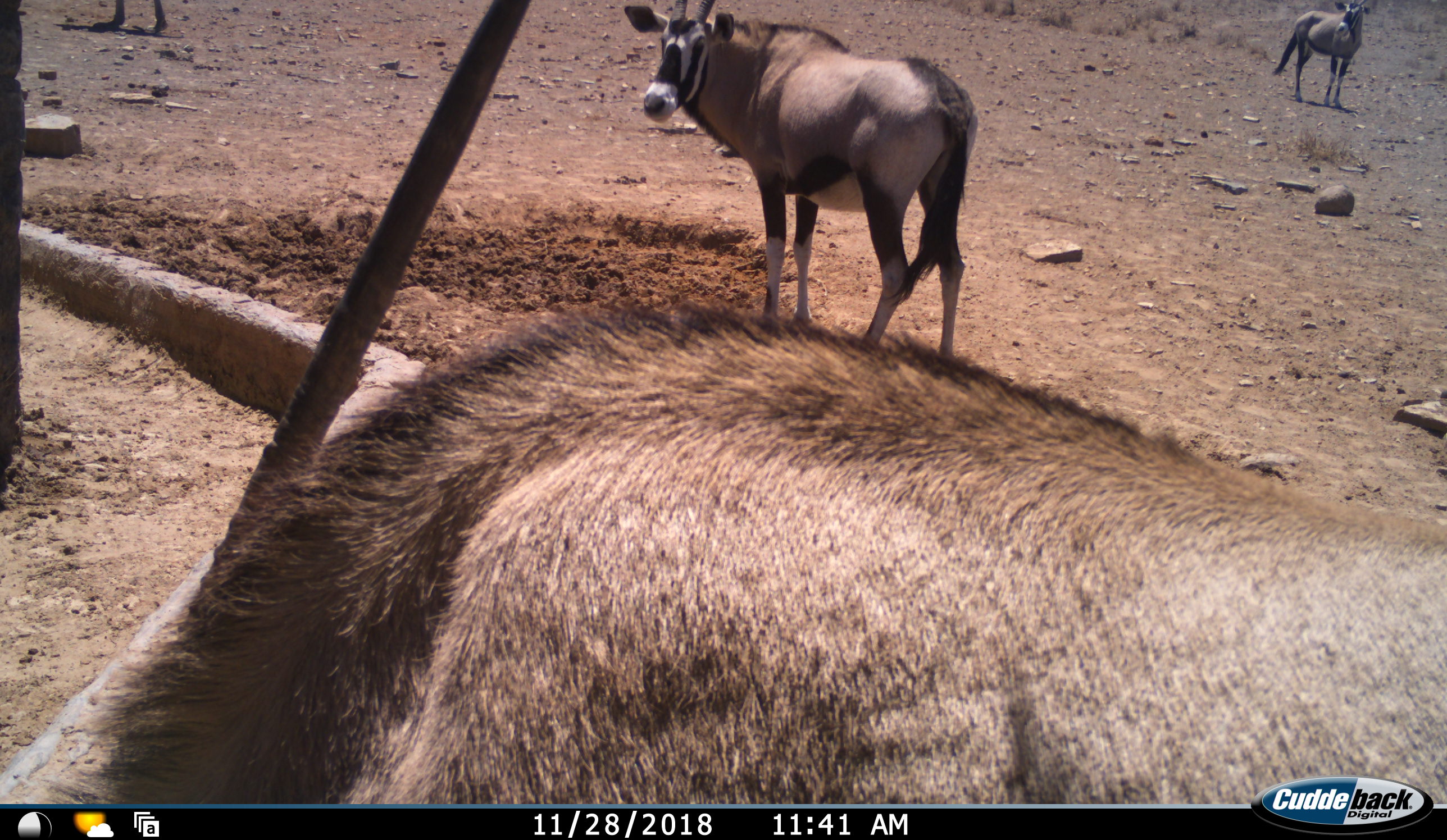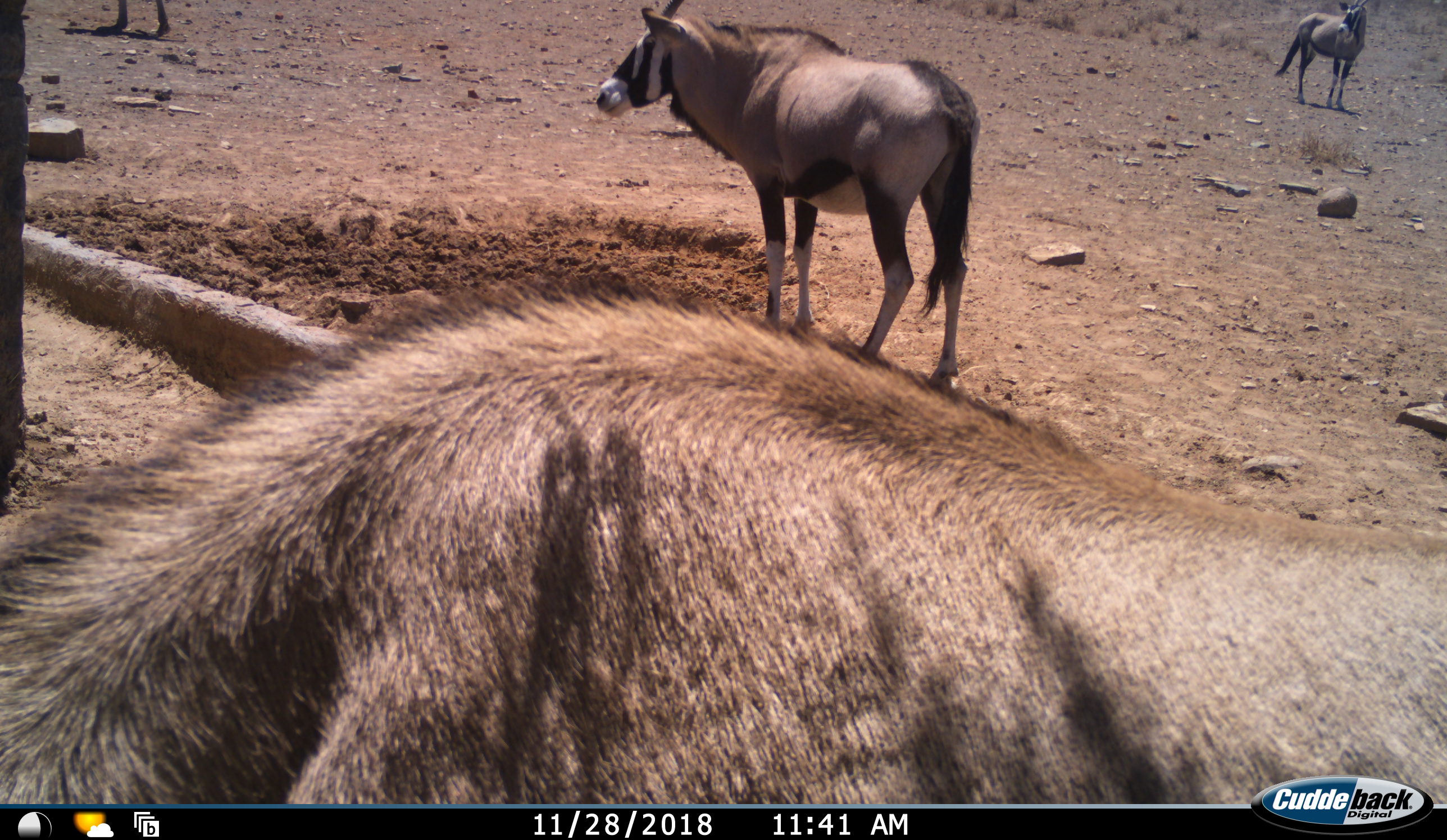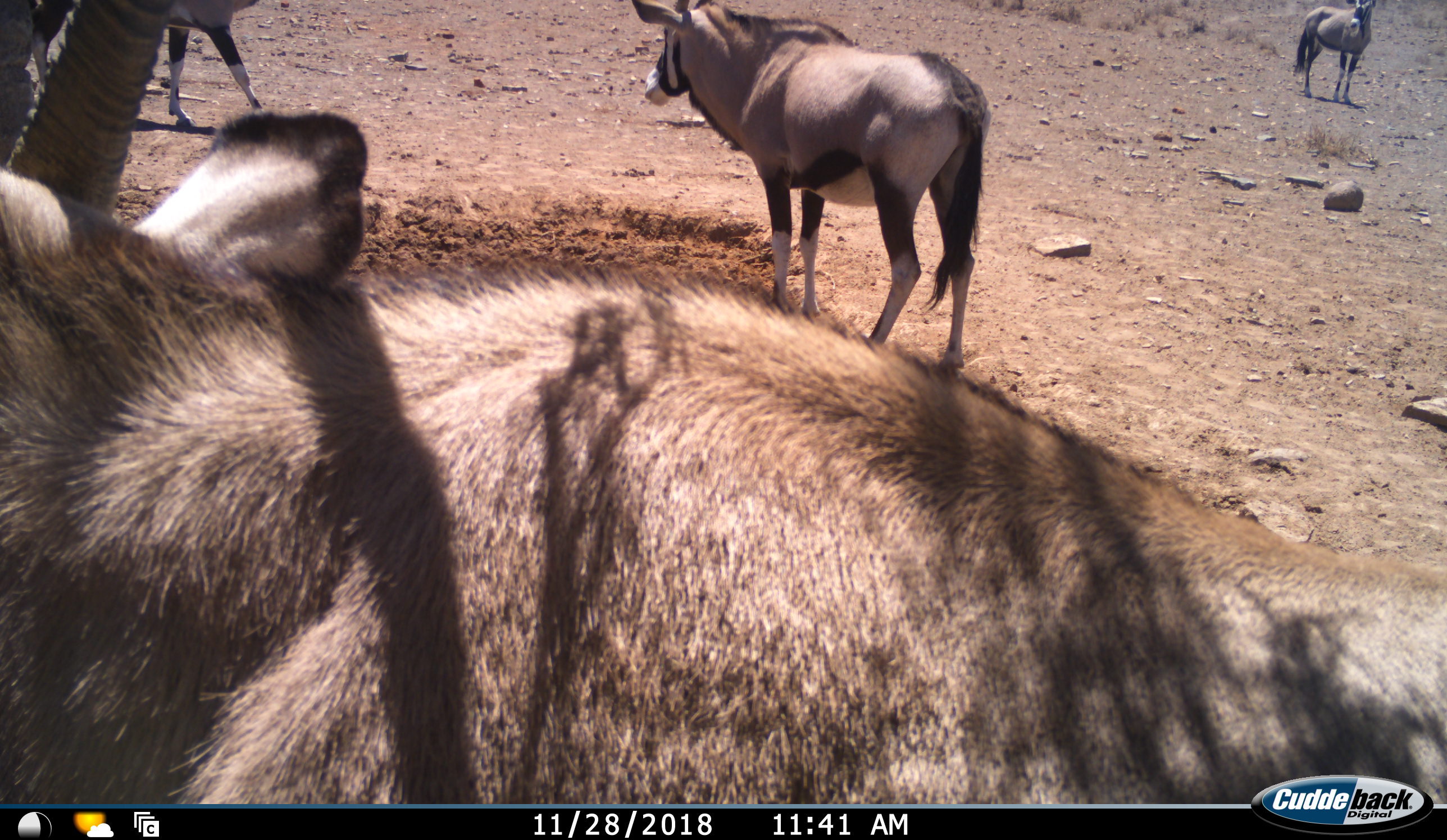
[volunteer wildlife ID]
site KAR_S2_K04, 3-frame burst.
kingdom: Animalia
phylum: Chordata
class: Mammalia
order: Artiodactyla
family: Bovidae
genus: Oryx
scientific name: Oryx gazella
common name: gemsbok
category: oryx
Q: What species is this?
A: Oryx (gemsbok) (Oryx gazella).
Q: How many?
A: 4.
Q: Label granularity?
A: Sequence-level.